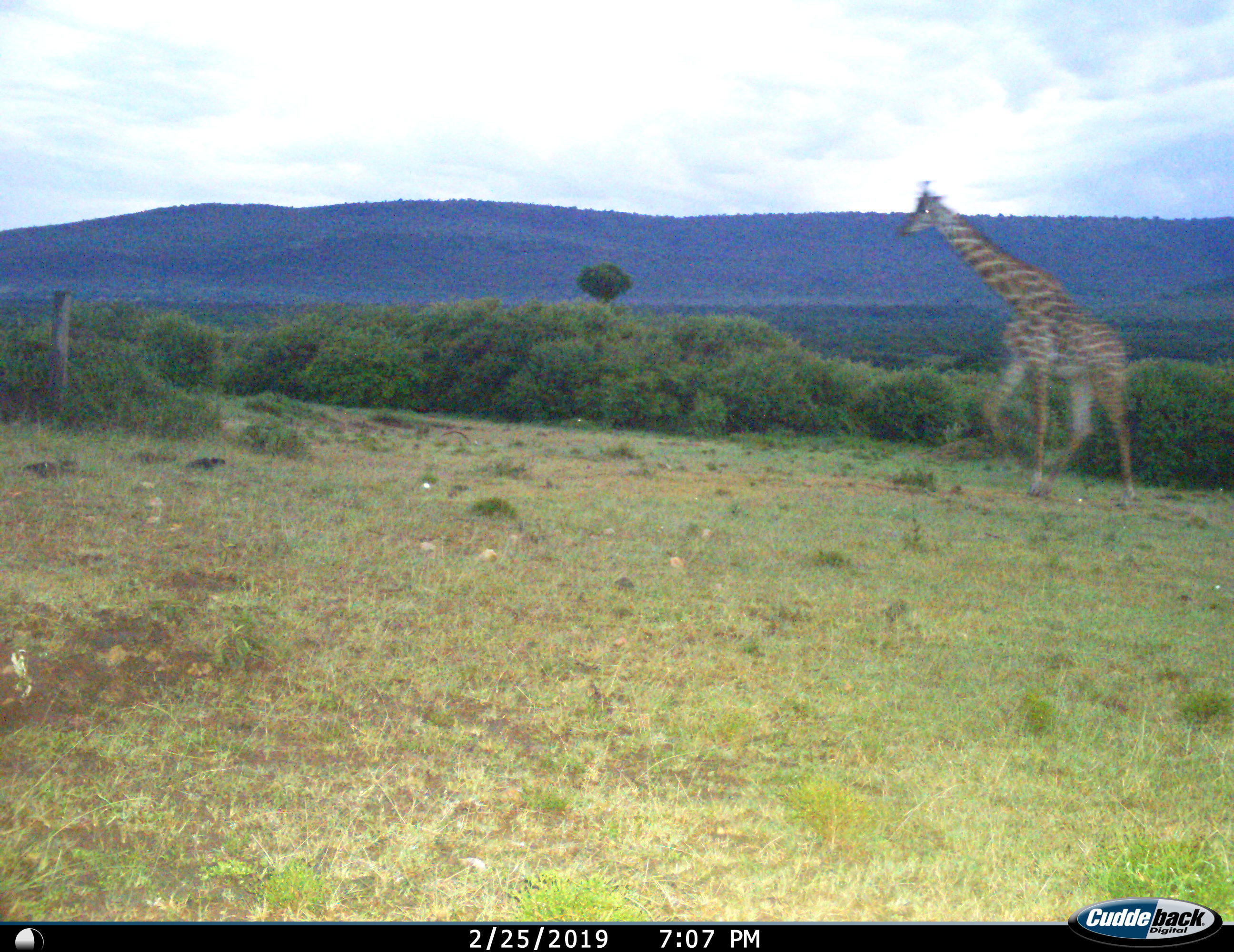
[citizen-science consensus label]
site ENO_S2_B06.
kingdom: Animalia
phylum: Chordata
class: Mammalia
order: Artiodactyla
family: Giraffidae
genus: Giraffa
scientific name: Giraffa camelopardalis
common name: giraffe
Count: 1.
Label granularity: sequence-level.